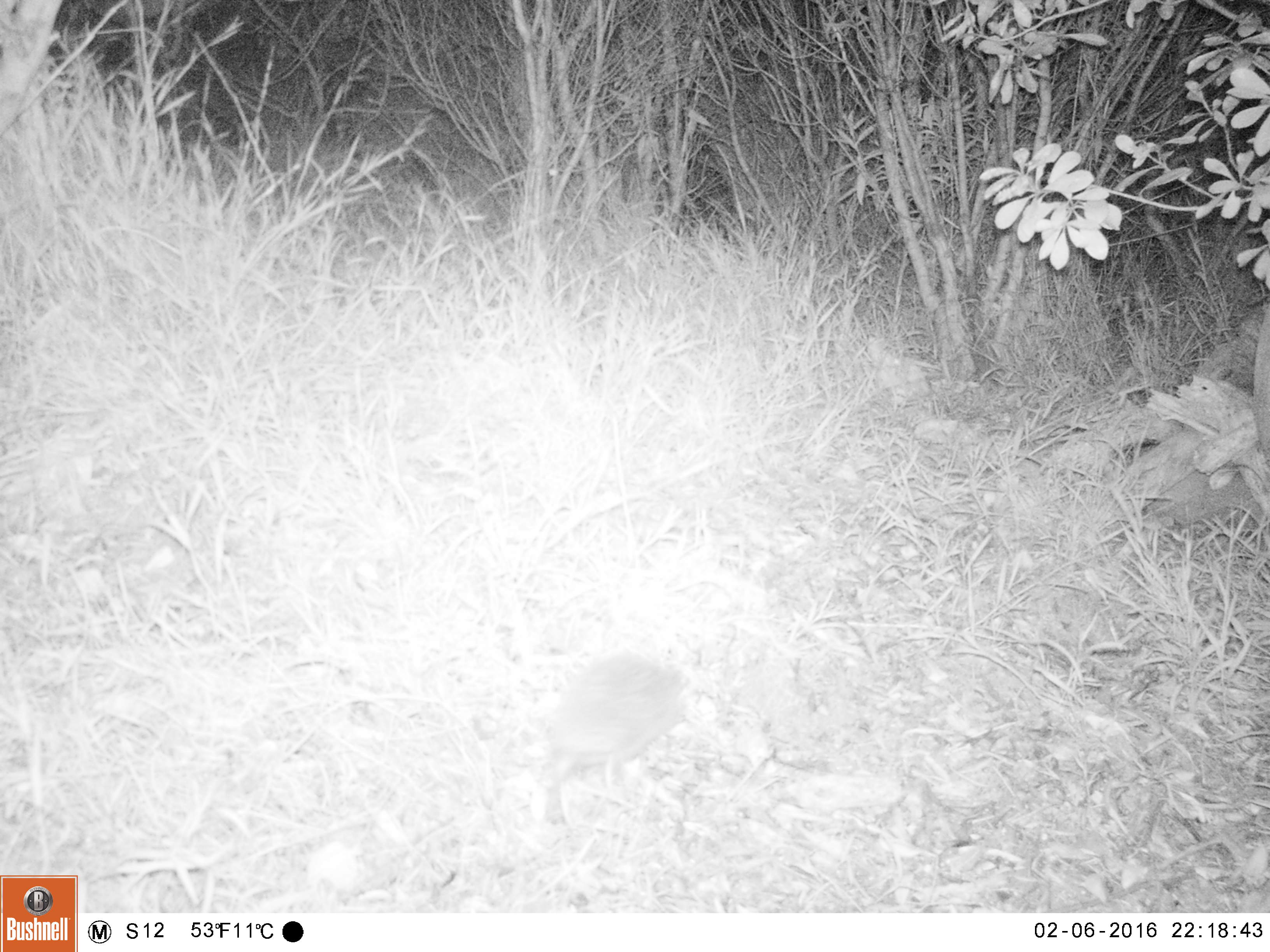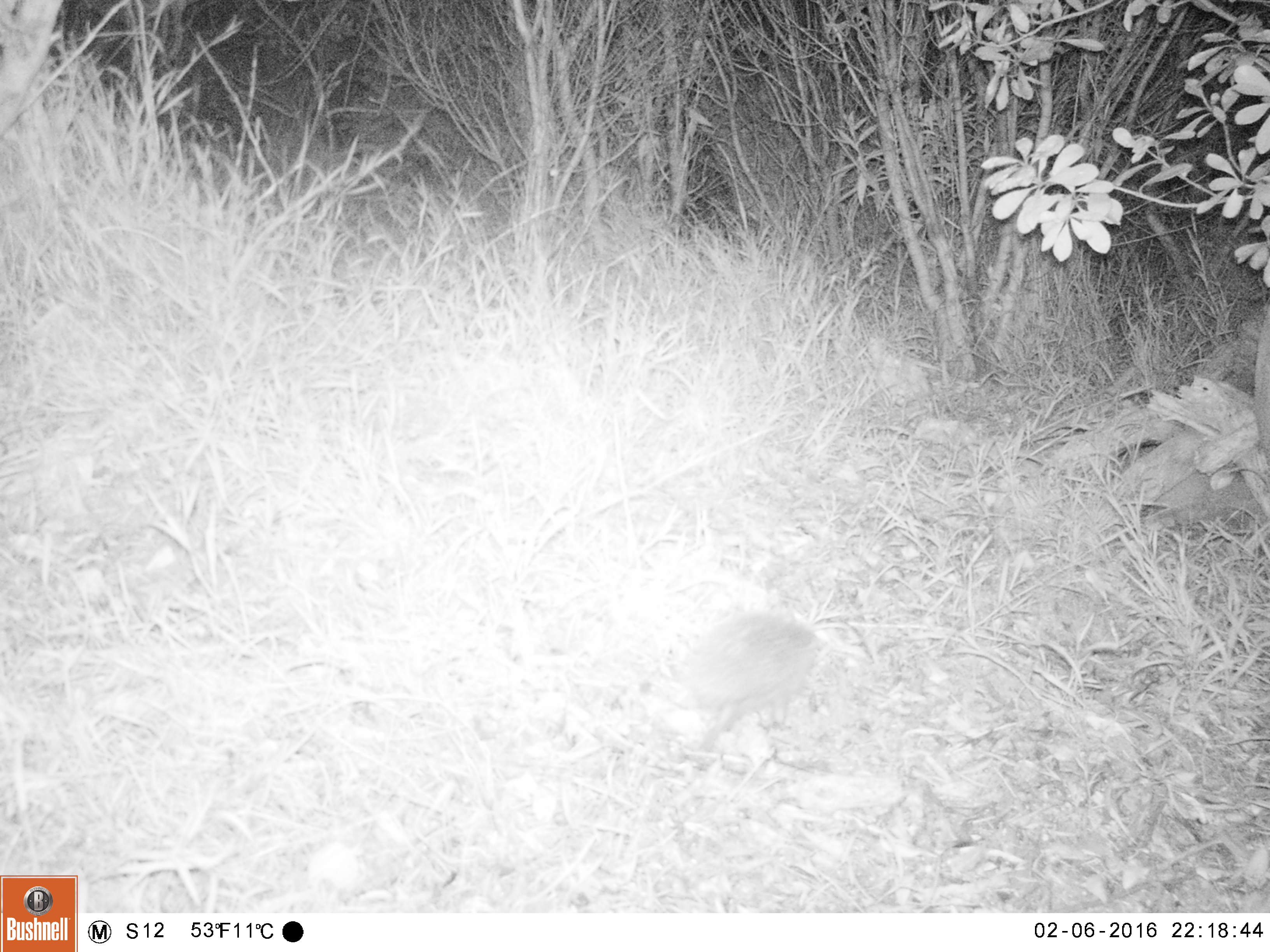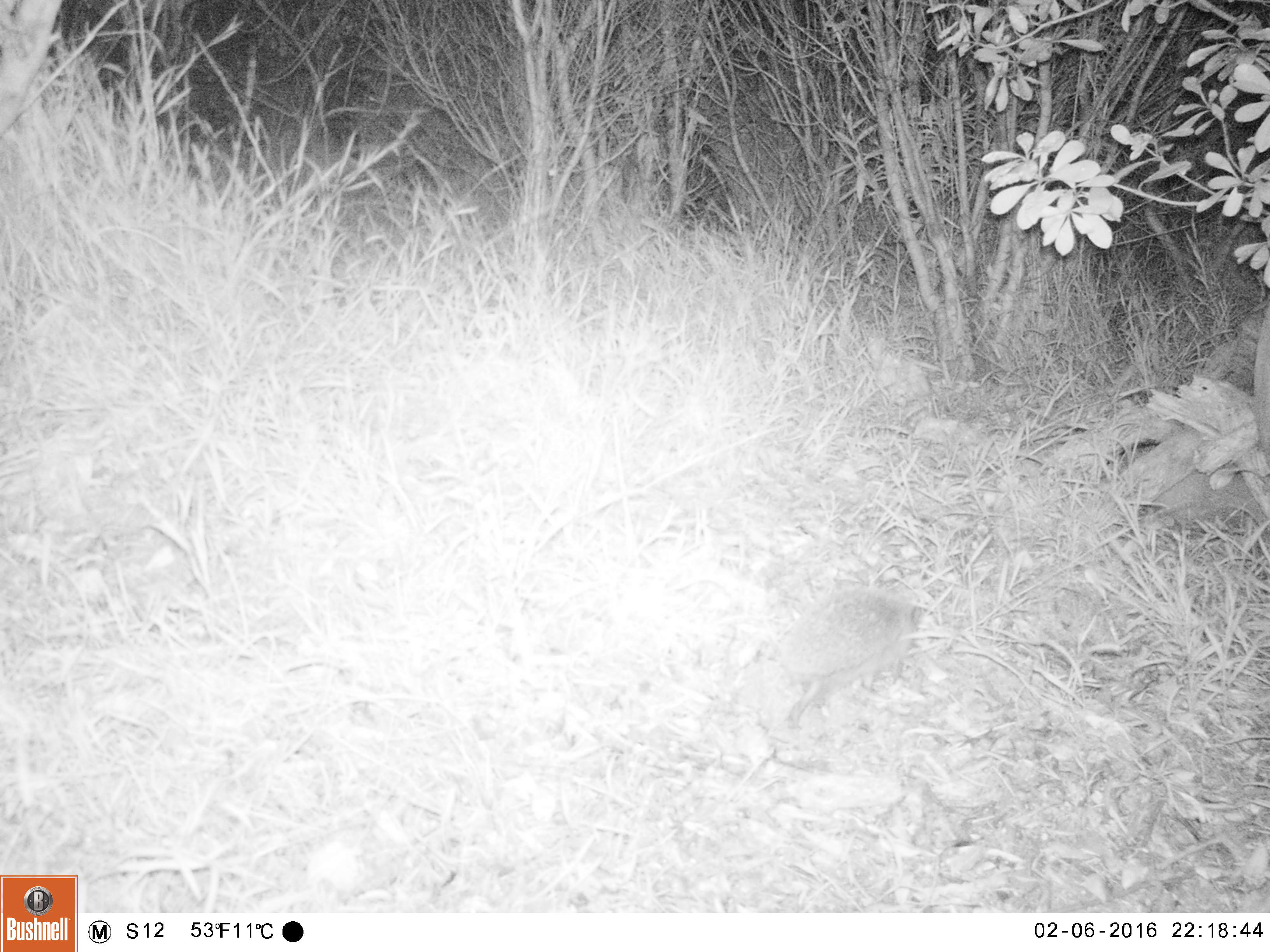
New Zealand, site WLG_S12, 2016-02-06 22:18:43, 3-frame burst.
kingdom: Animalia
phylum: Chordata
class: Mammalia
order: Eulipotyphla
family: Erinaceidae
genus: Erinaceus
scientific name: Erinaceus europaeus europaeus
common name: european hedgehog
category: hedgehog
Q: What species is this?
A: Hedgehog (european hedgehog) (Erinaceus europaeus europaeus).